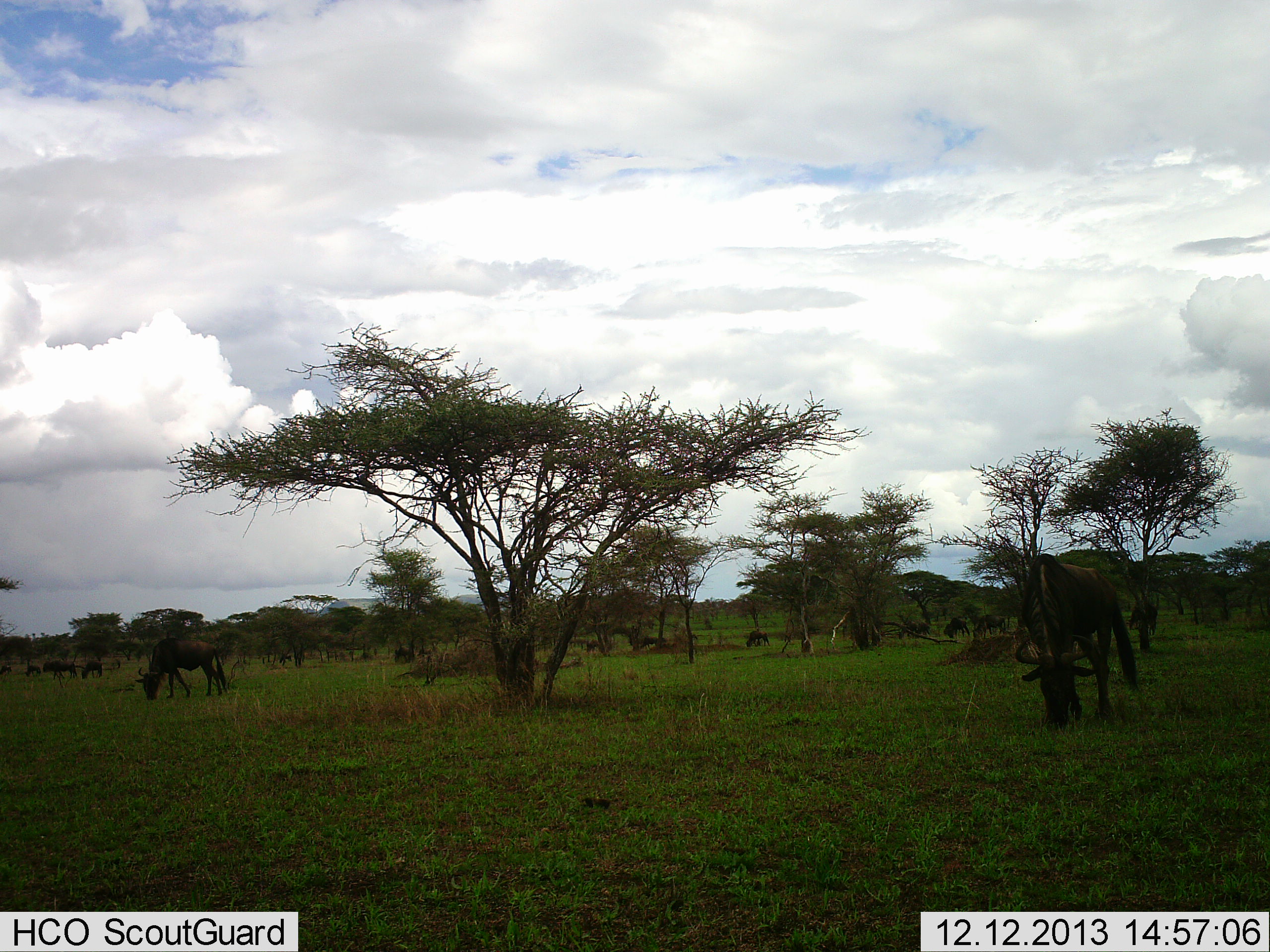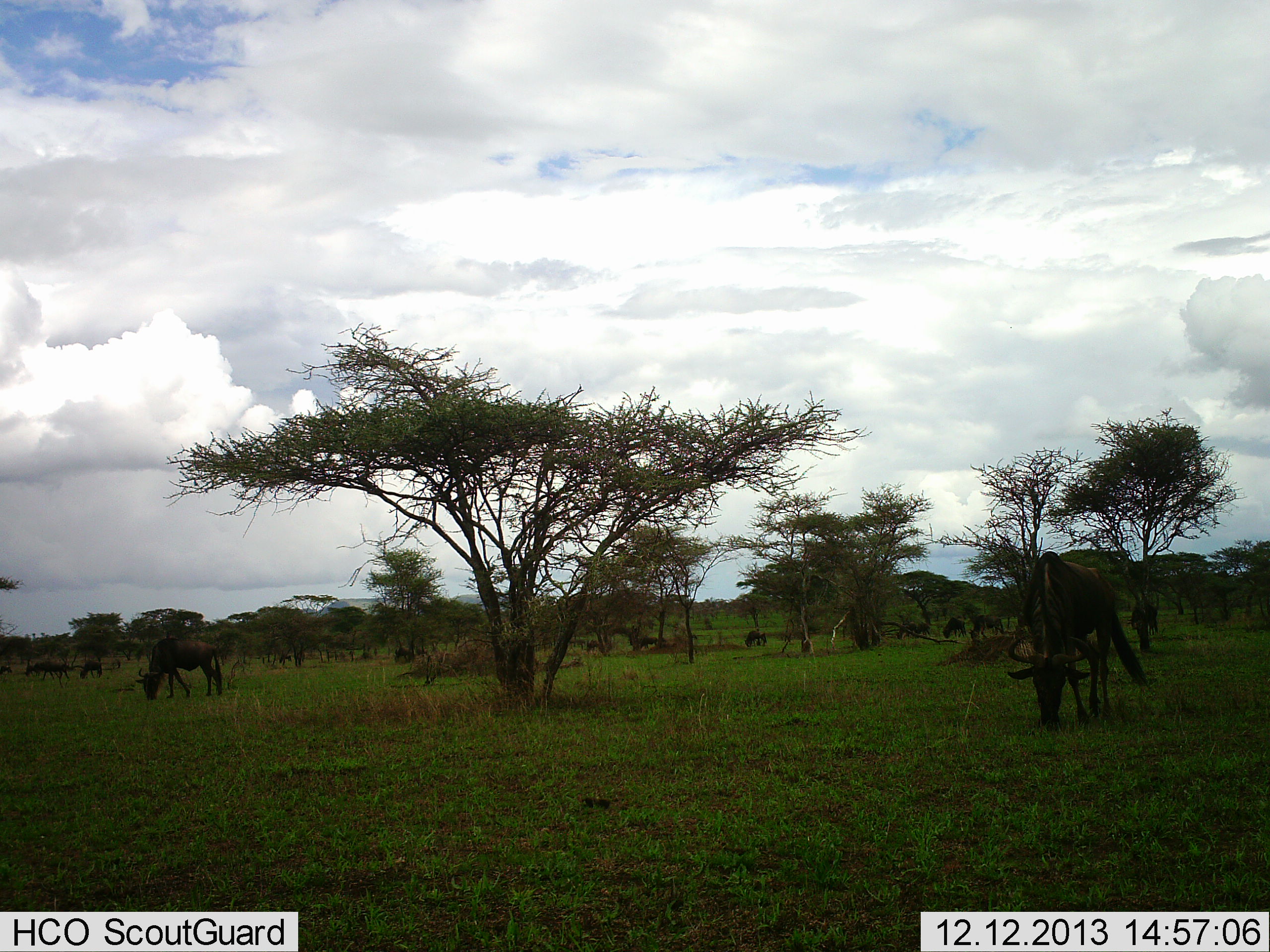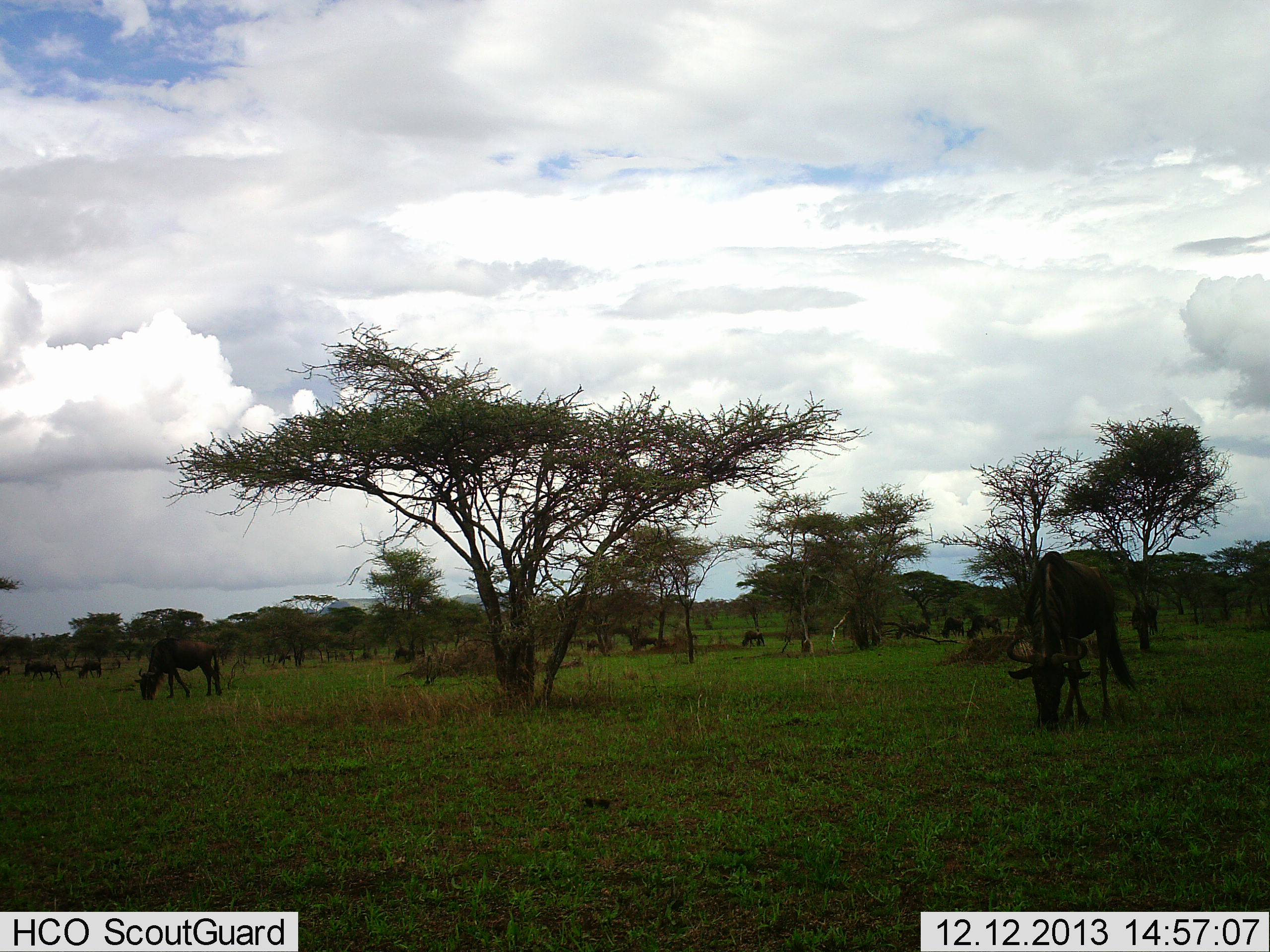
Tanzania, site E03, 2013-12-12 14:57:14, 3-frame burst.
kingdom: Animalia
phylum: Chordata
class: Mammalia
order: Artiodactyla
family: Bovidae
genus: Connochaetes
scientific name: Connochaetes taurinus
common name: blue wildebeest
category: wildebeest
Wildebeest (blue wildebeest) (Connochaetes taurinus), count 11-50. Behavior (volunteer vote fractions): standing 20%, resting 0%, moving 10%, interacting 0%. Young present (vote fraction): 0%. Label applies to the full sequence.